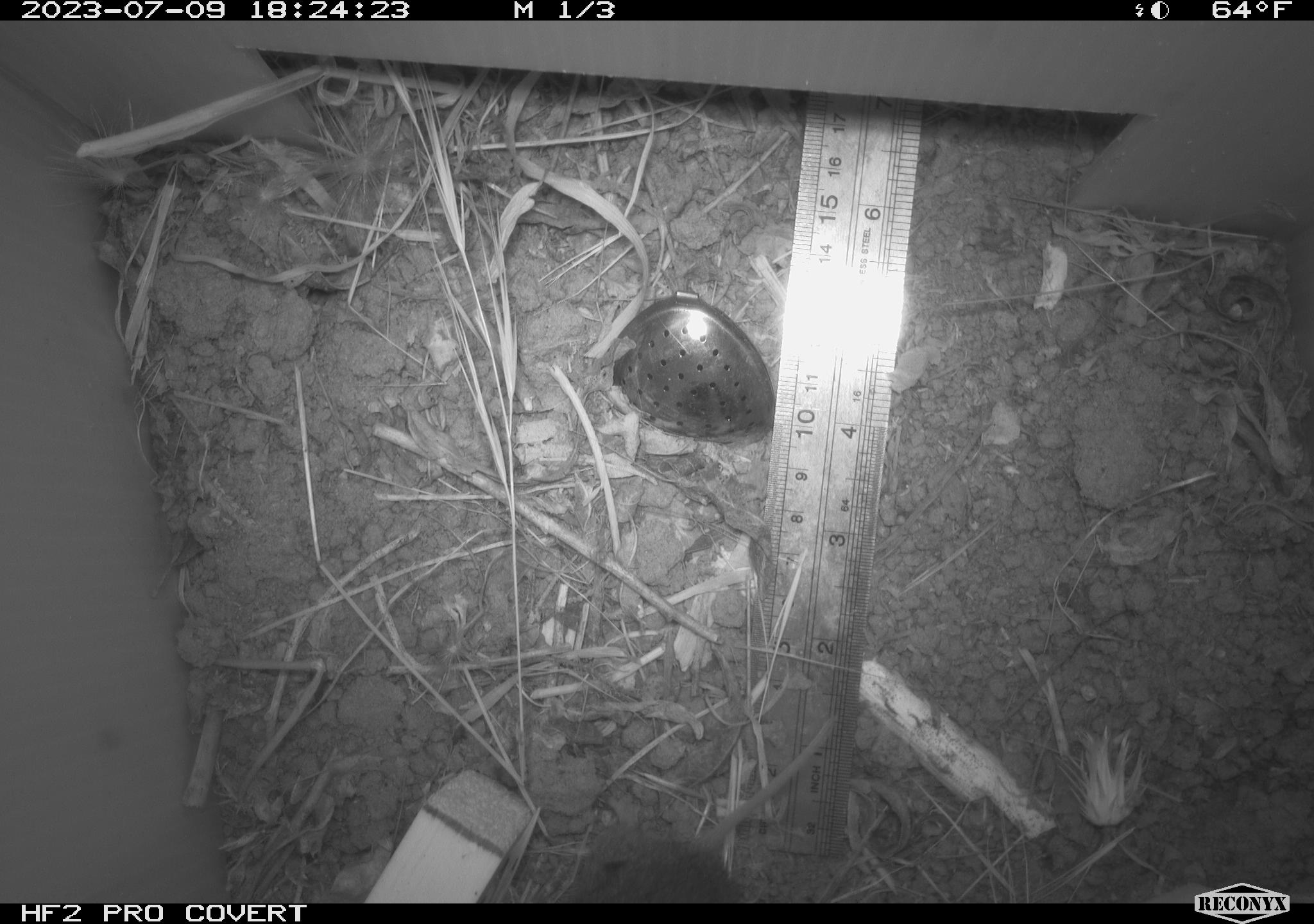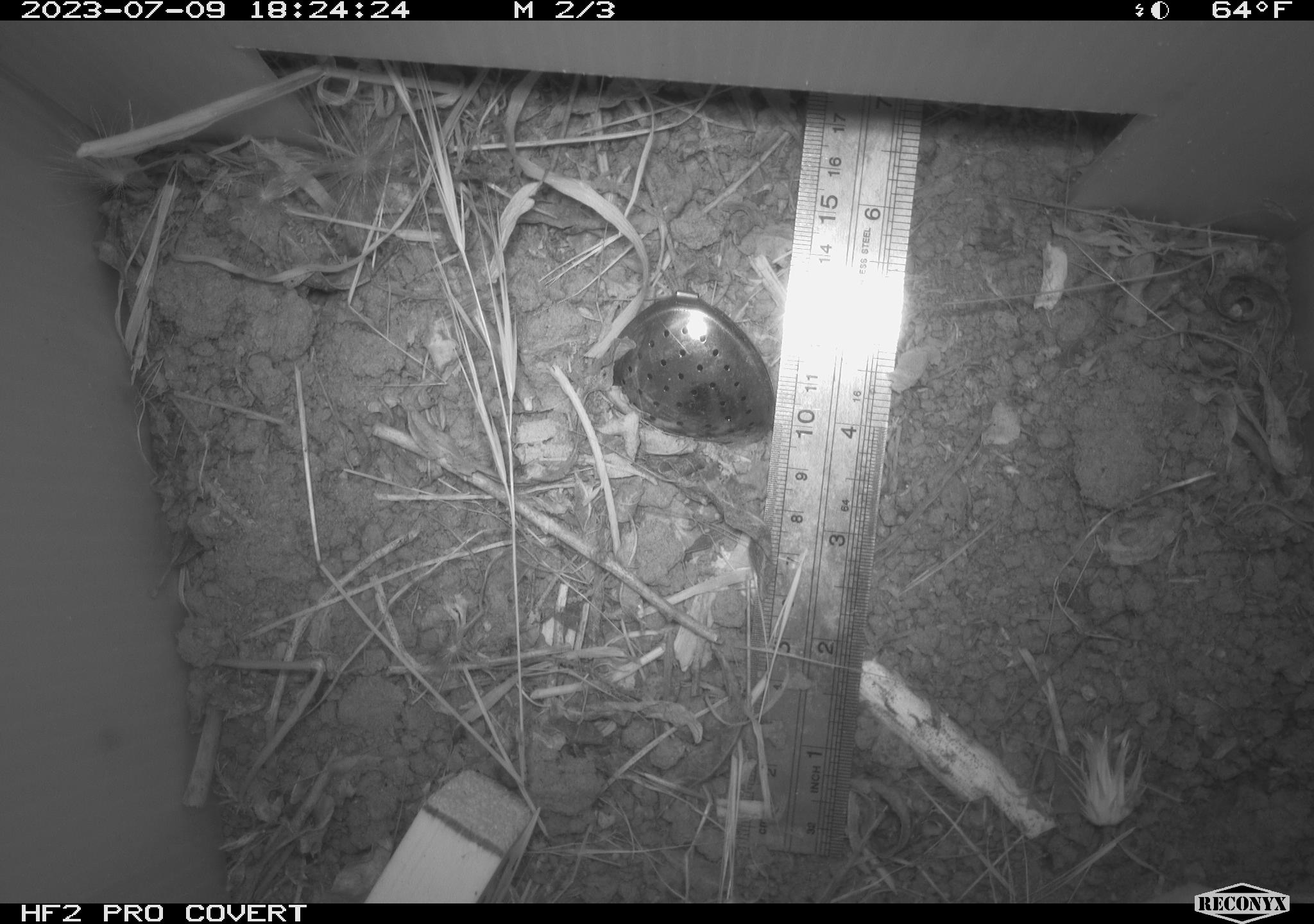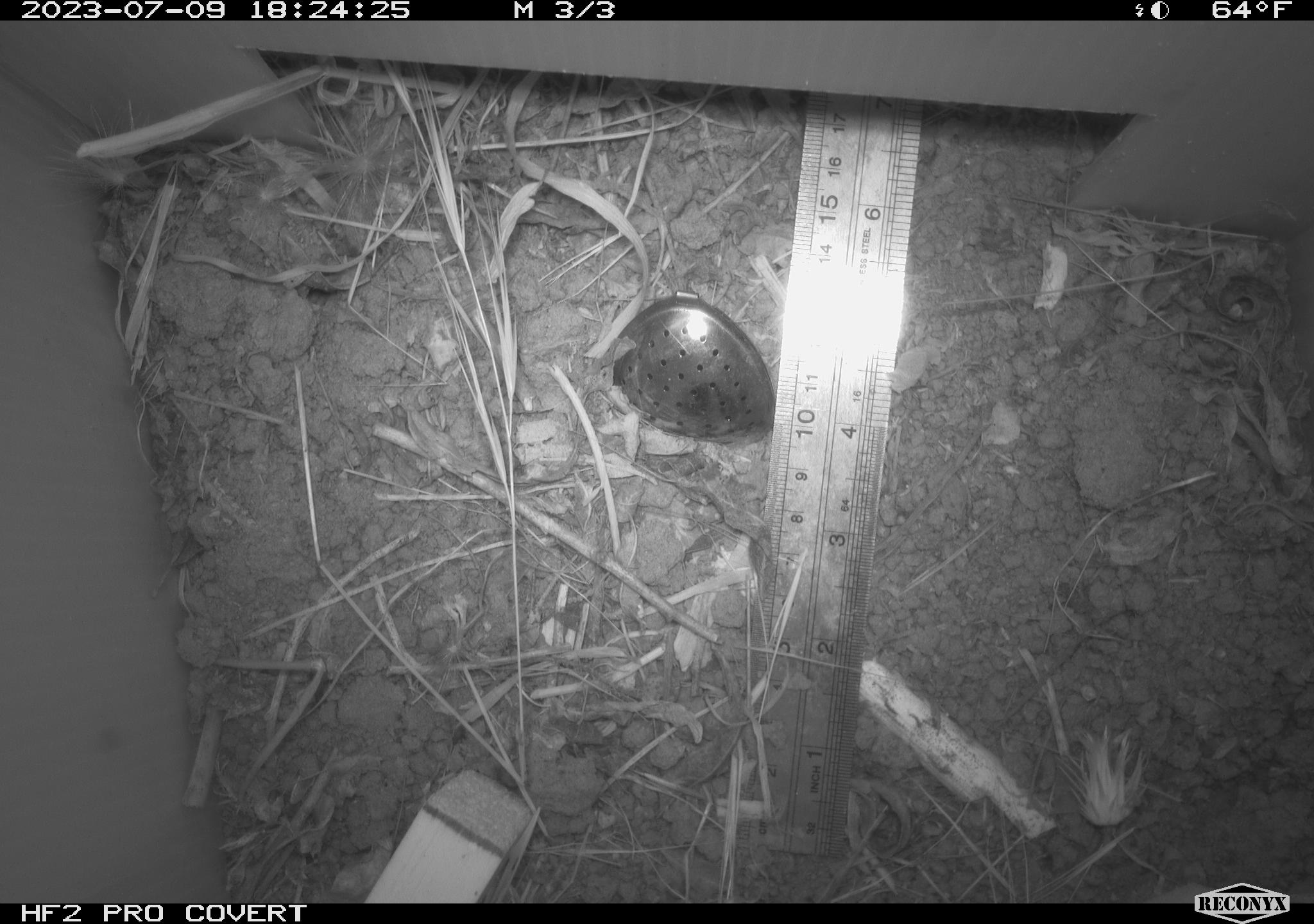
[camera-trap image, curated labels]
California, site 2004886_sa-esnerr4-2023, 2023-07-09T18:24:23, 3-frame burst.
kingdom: Animalia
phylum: Chordata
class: Mammalia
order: Rodentia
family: Cricetidae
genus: Microtus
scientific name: Microtus californicus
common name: california vole